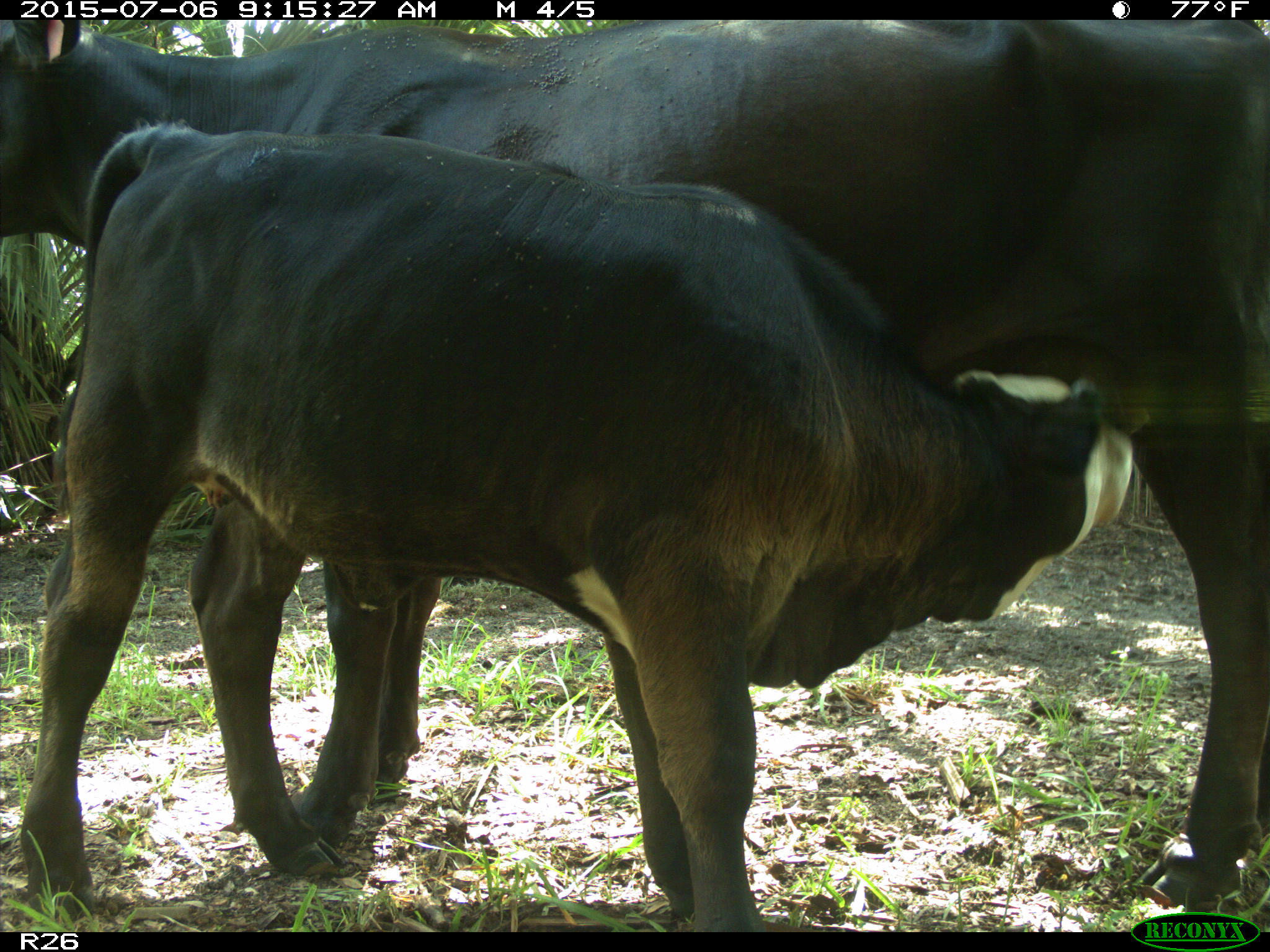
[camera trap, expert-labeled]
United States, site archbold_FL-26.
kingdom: Animalia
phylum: Chordata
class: Mammalia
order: Artiodactyla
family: Bovidae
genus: Bos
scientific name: Bos taurus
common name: domestic cow